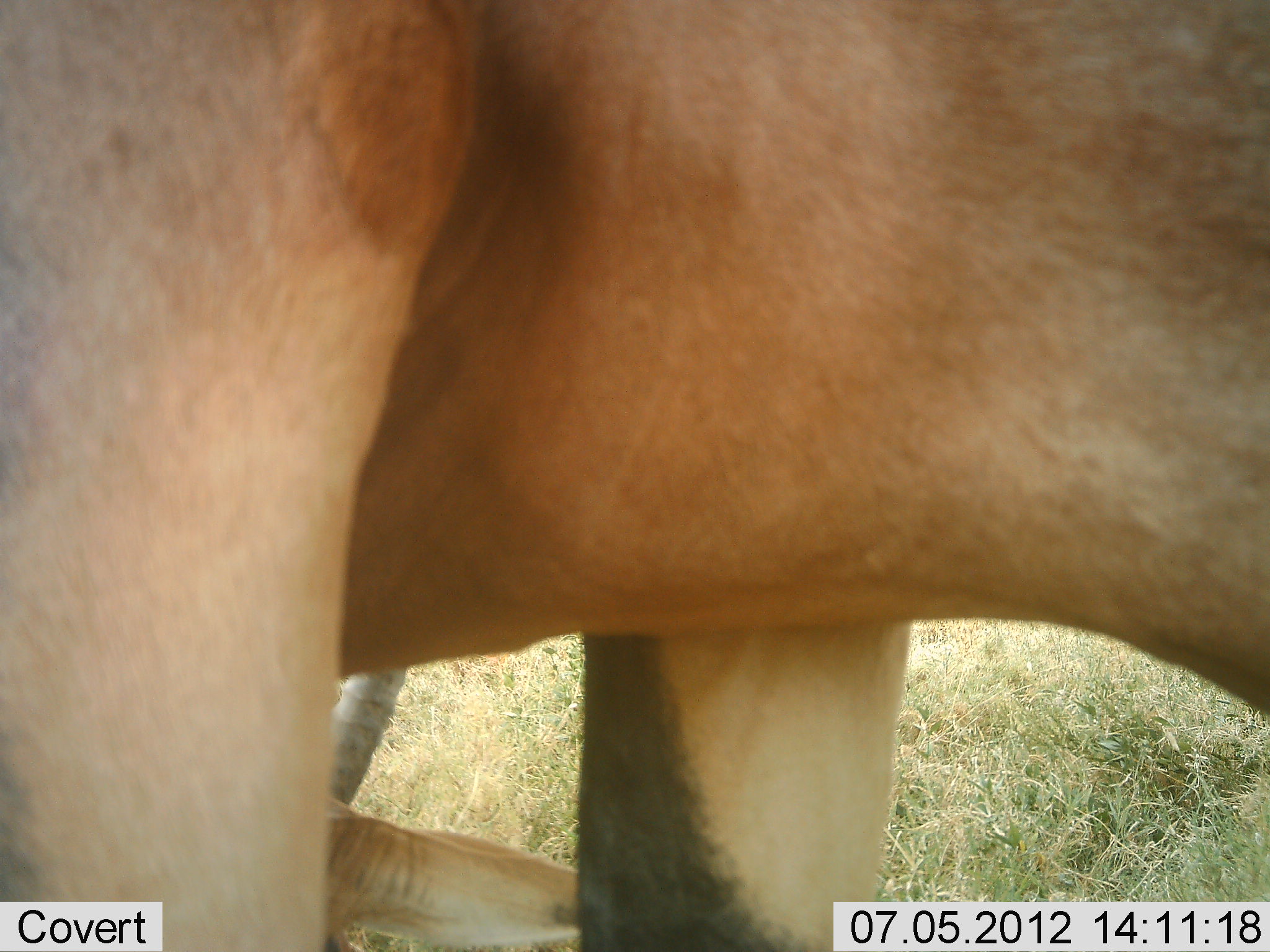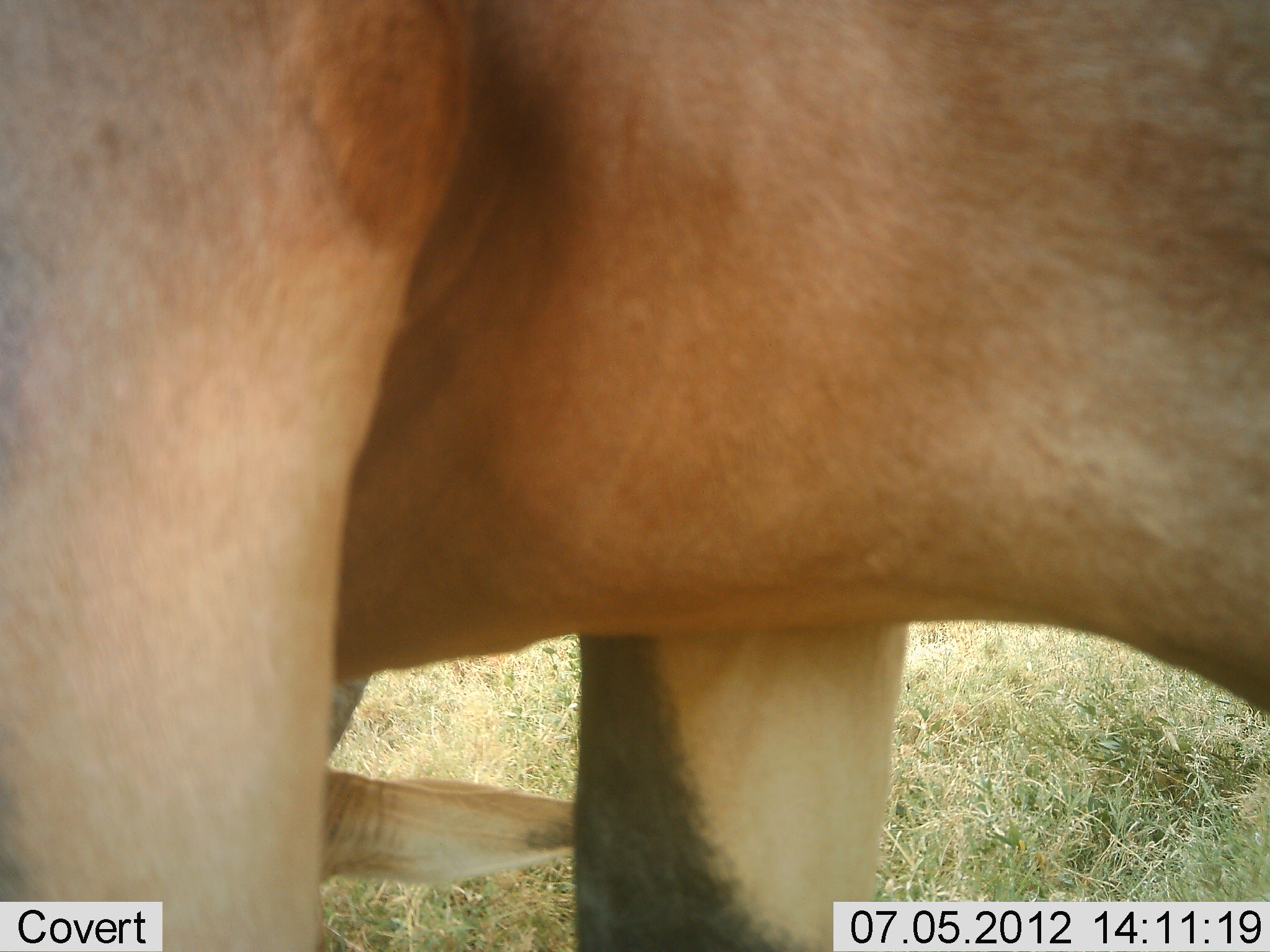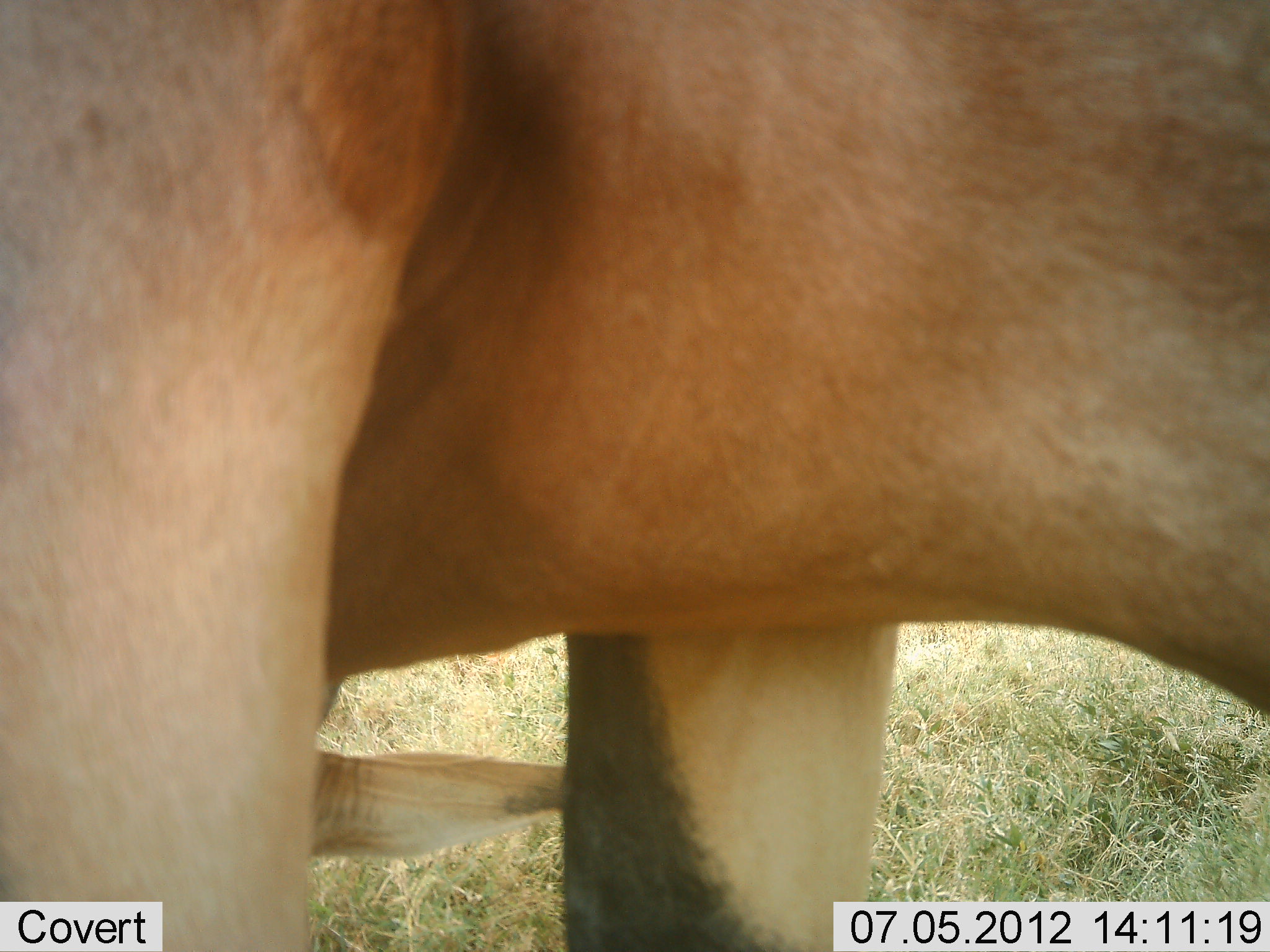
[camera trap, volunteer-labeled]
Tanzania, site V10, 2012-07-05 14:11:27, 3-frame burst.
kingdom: Animalia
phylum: Chordata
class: Mammalia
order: Artiodactyla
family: Bovidae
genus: Damaliscus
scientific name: Damaliscus lunatus jimela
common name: topi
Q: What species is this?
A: Topi (Damaliscus lunatus jimela).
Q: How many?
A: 2.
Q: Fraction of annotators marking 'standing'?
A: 88%.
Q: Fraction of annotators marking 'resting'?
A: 50%.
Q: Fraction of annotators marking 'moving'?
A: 0%.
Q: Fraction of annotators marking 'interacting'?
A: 0%.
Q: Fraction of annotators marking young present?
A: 0%.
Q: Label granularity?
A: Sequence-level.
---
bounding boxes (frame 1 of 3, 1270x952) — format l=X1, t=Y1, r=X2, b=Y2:
animal: l=1, t=1, r=1268, b=952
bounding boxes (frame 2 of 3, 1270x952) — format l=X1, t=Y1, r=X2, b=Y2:
animal: l=1, t=1, r=1266, b=952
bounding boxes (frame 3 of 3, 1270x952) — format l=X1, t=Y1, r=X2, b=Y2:
animal: l=1, t=3, r=1266, b=952